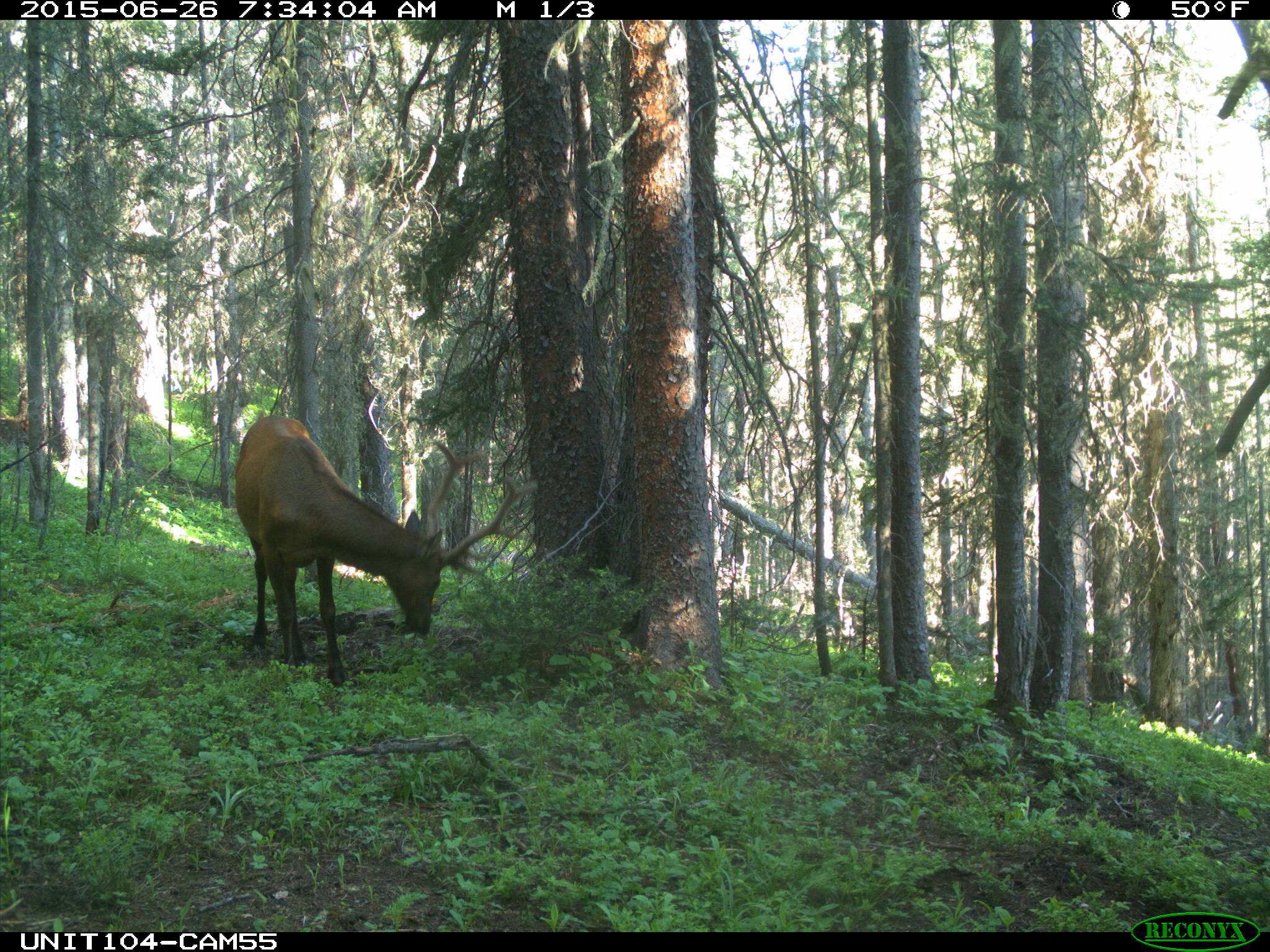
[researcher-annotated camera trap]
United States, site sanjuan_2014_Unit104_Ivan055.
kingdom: Animalia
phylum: Chordata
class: Mammalia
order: Artiodactyla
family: Cervidae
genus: Cervus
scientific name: Cervus elaphus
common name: red deer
Cervus elaphus (red deer).